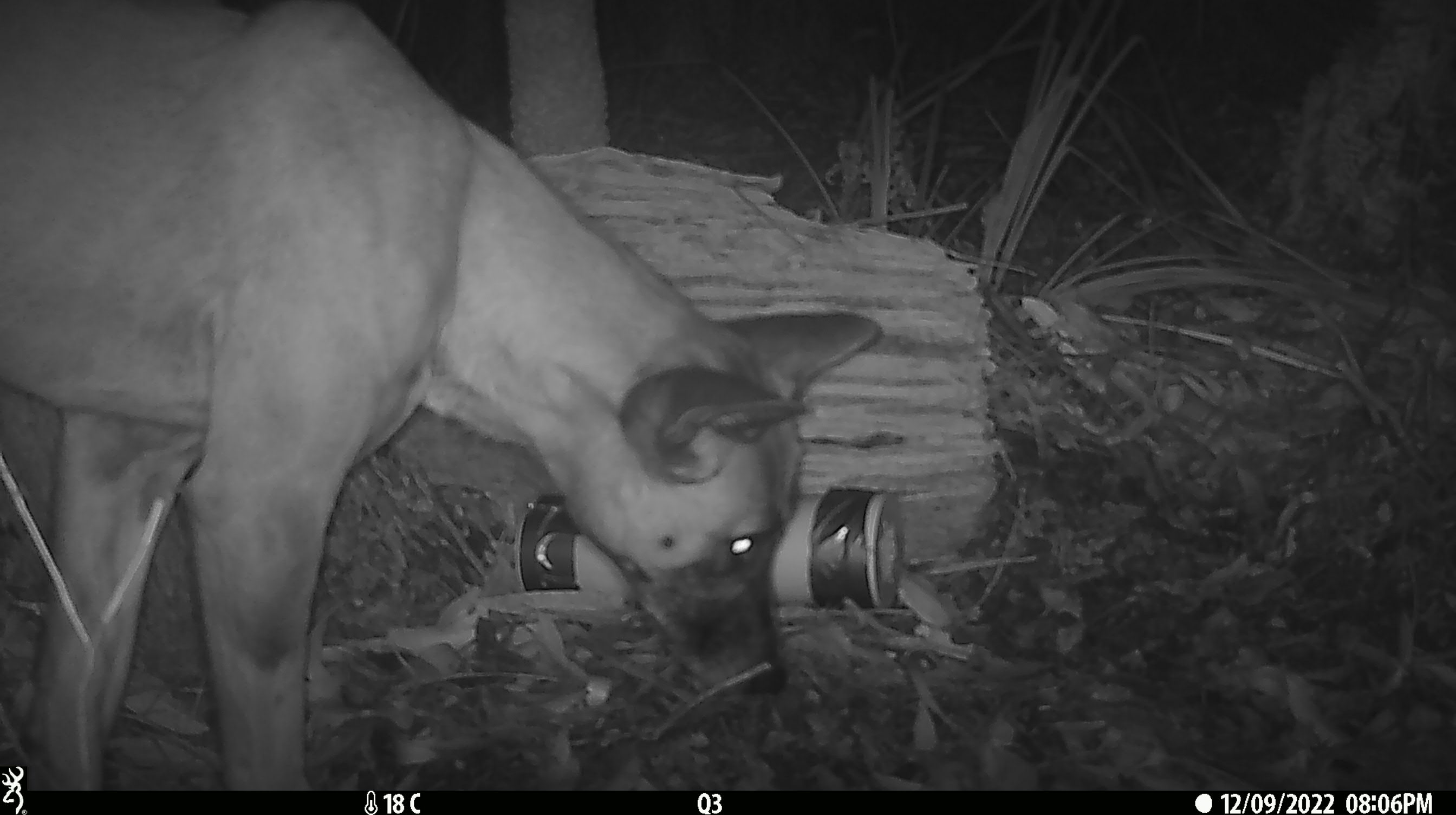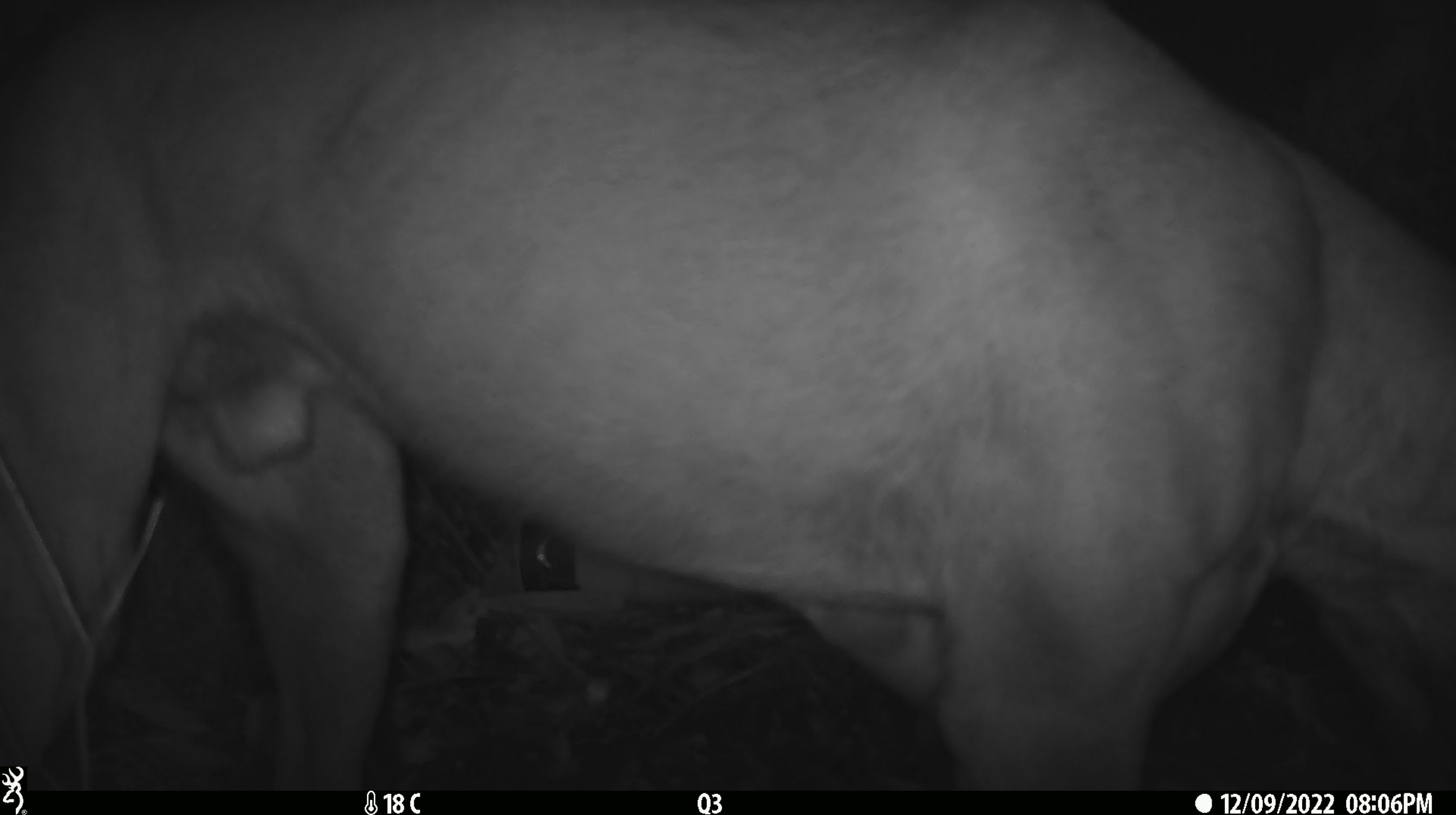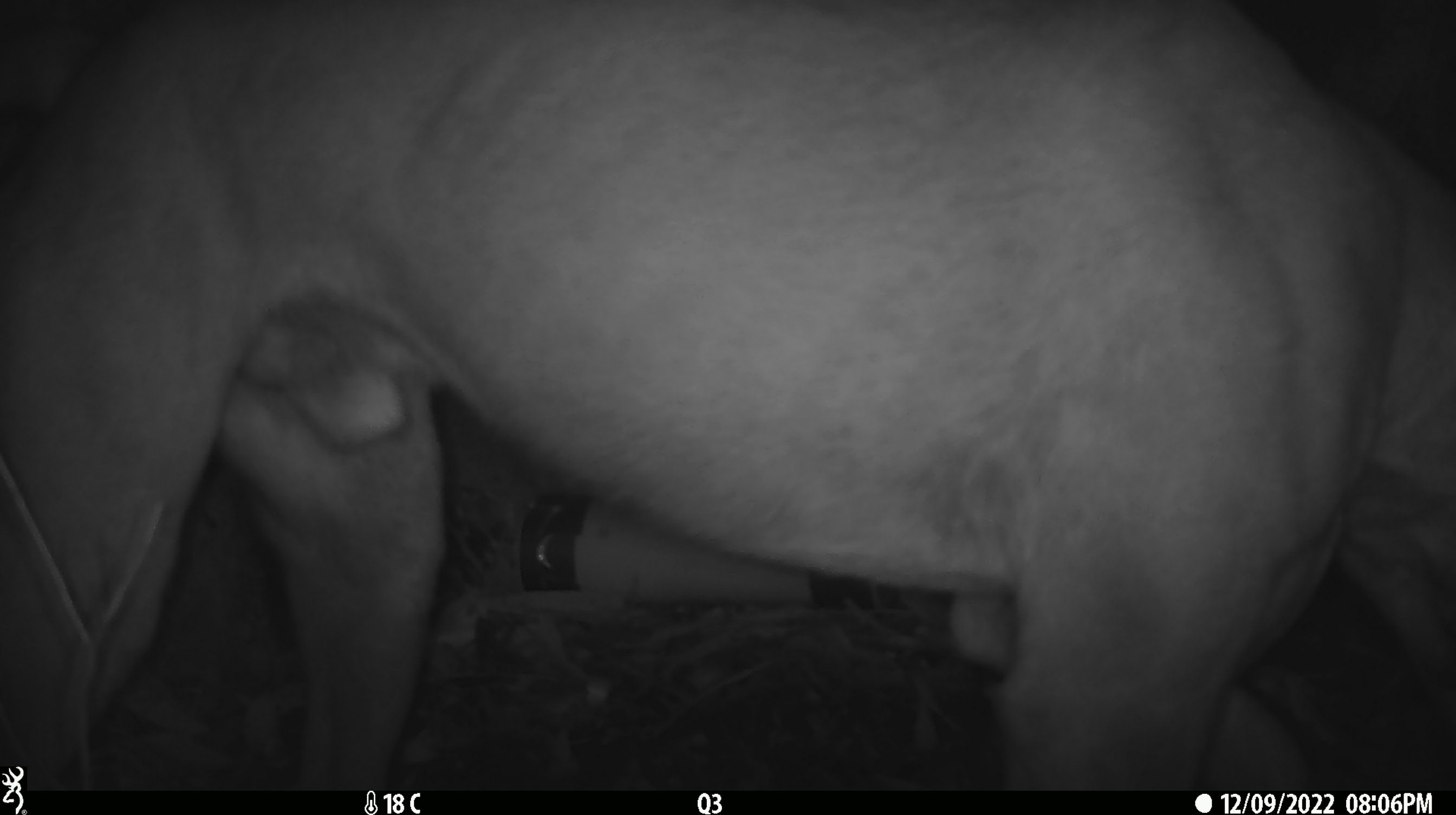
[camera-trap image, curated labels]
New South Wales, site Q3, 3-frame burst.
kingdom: Animalia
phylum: Chordata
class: Mammalia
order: Carnivora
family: Canidae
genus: Canis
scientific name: Canis familiaris dingo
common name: dingo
Dingo (Canis familiaris dingo).